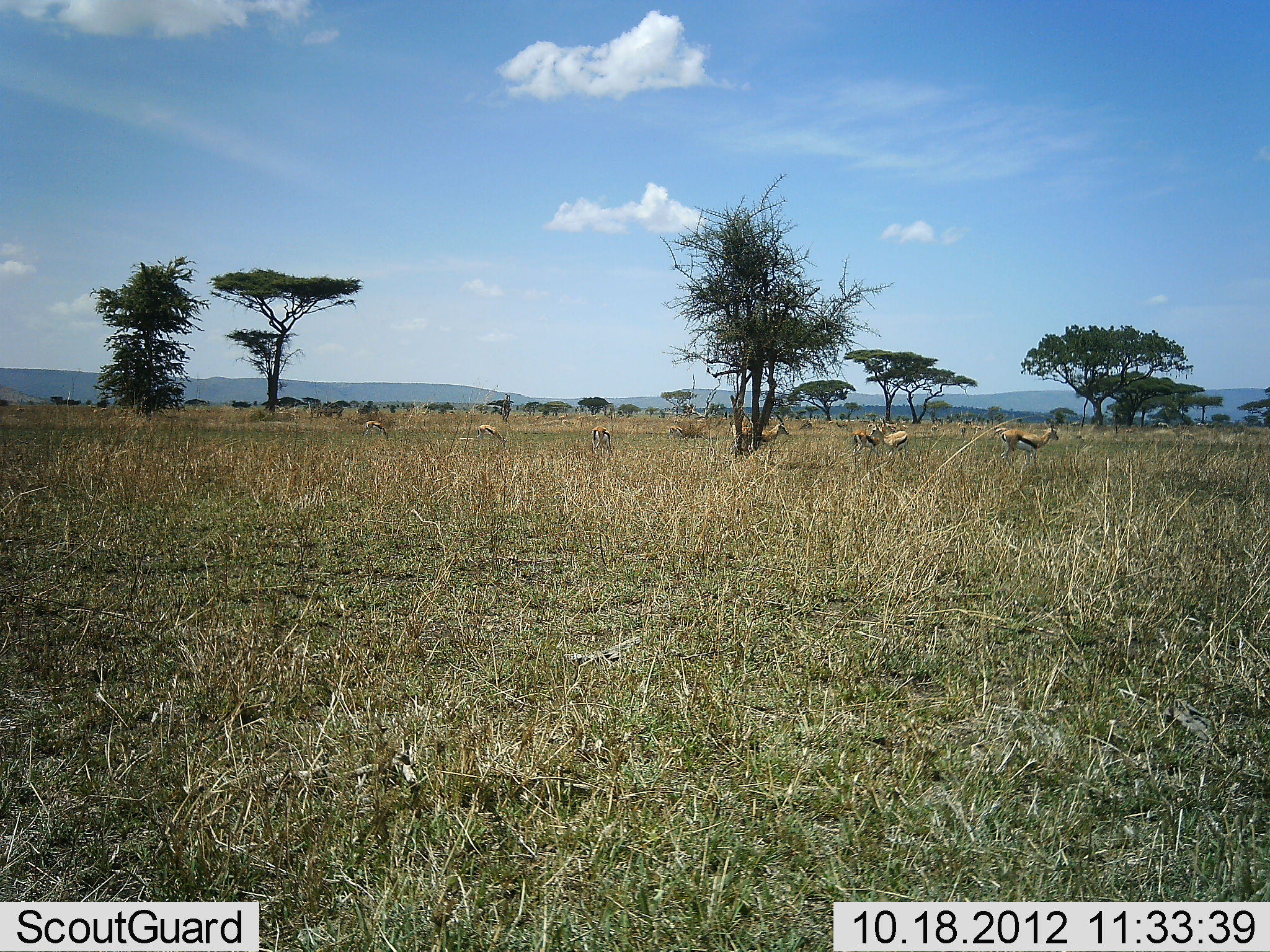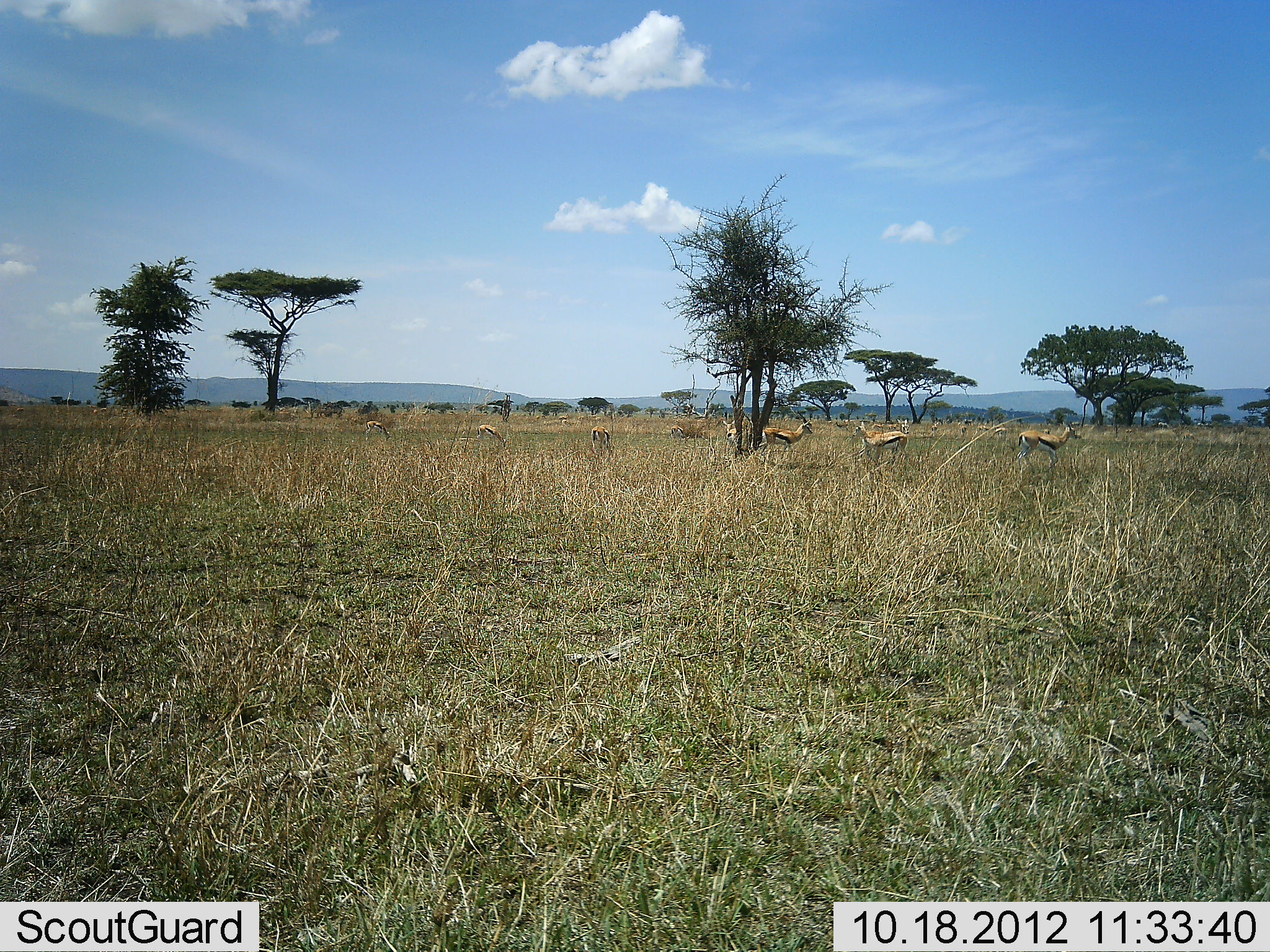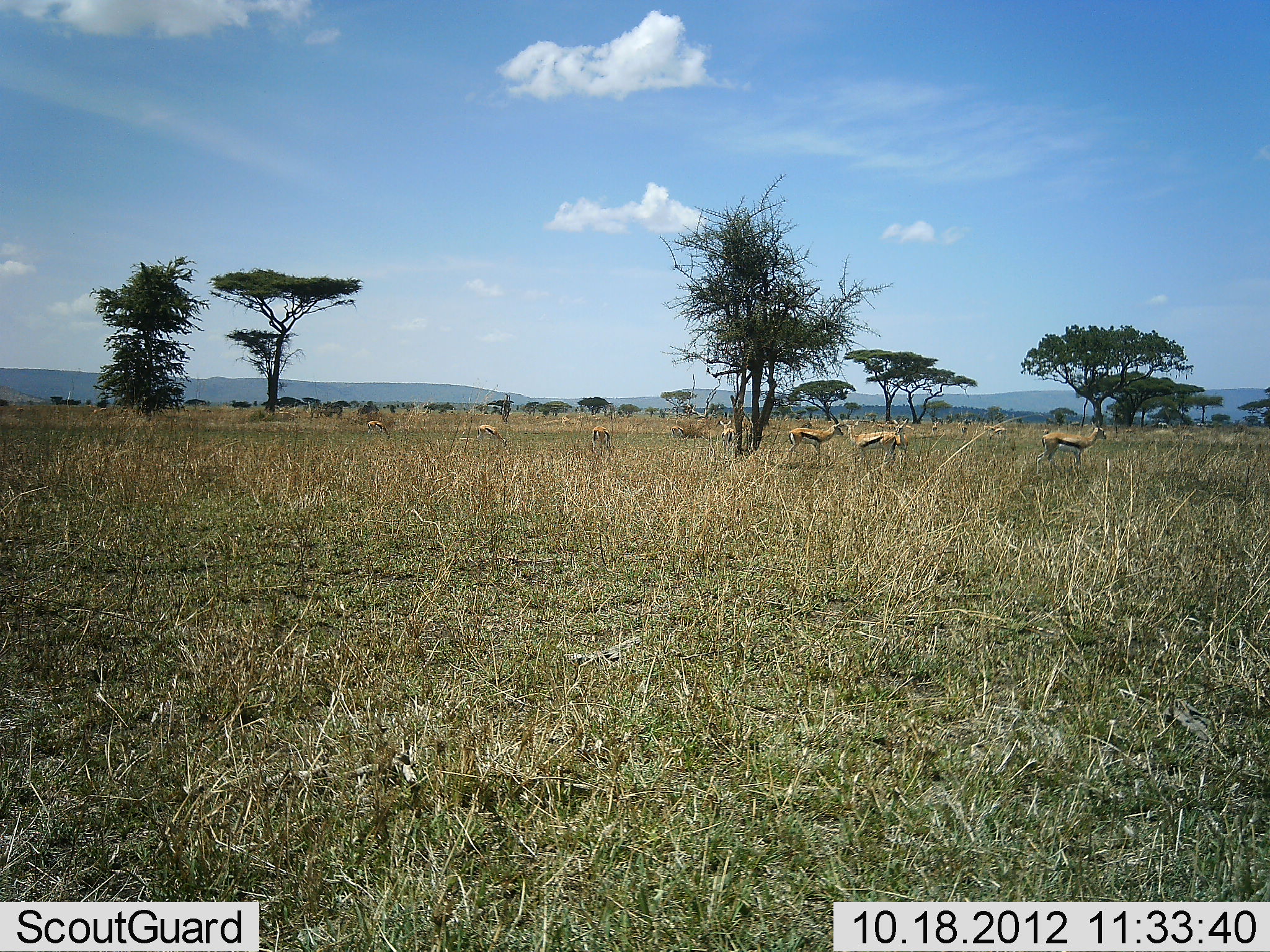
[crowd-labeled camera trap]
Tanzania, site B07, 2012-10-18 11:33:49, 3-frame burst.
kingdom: Animalia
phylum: Chordata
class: Mammalia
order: Artiodactyla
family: Bovidae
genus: Eudorcas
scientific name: Eudorcas thomsonii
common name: thomson's gazelle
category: gazellethomsons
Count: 8.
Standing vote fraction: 30%.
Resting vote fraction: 0%.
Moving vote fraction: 90%.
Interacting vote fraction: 10%.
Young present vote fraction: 0%.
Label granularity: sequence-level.